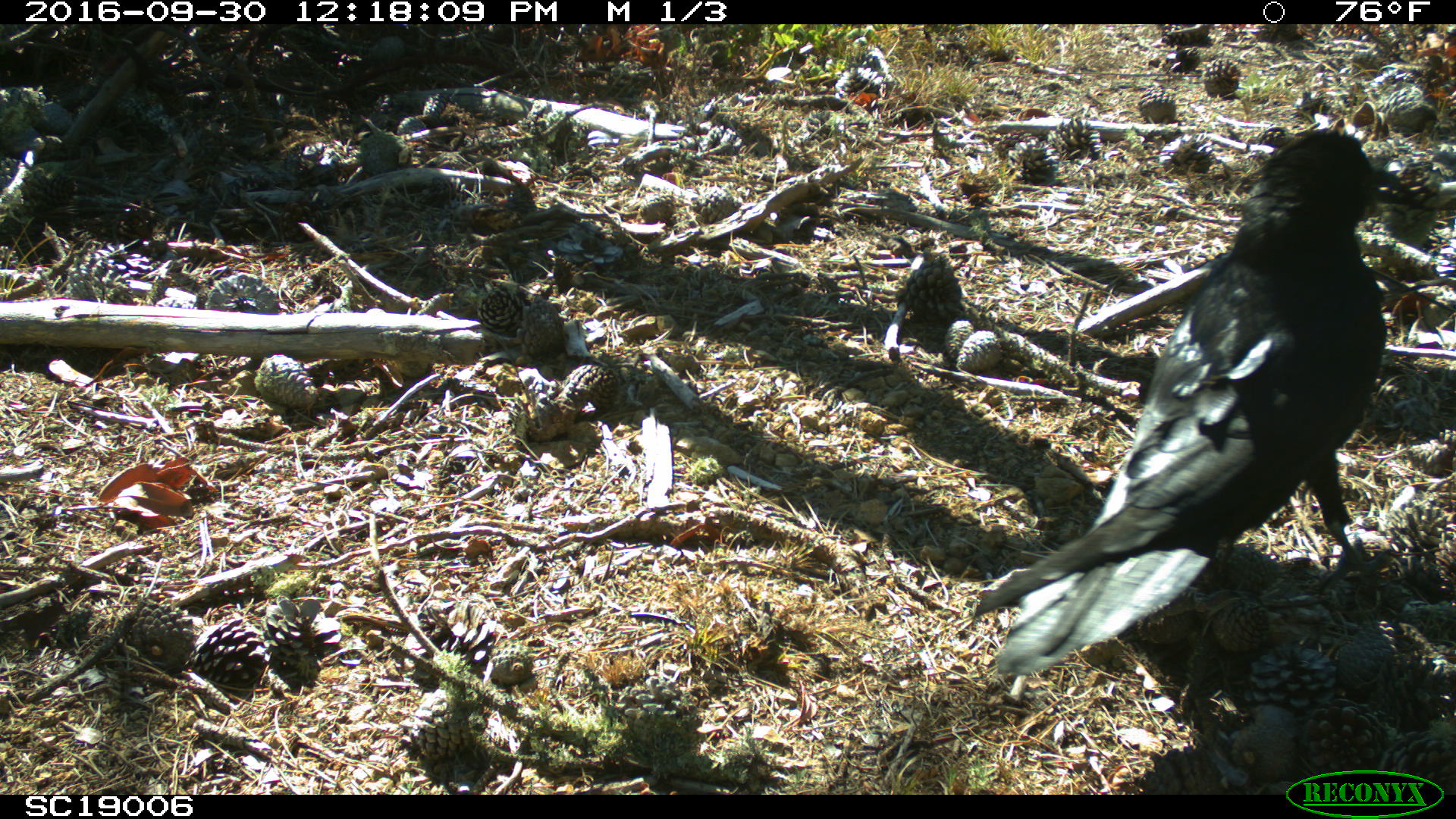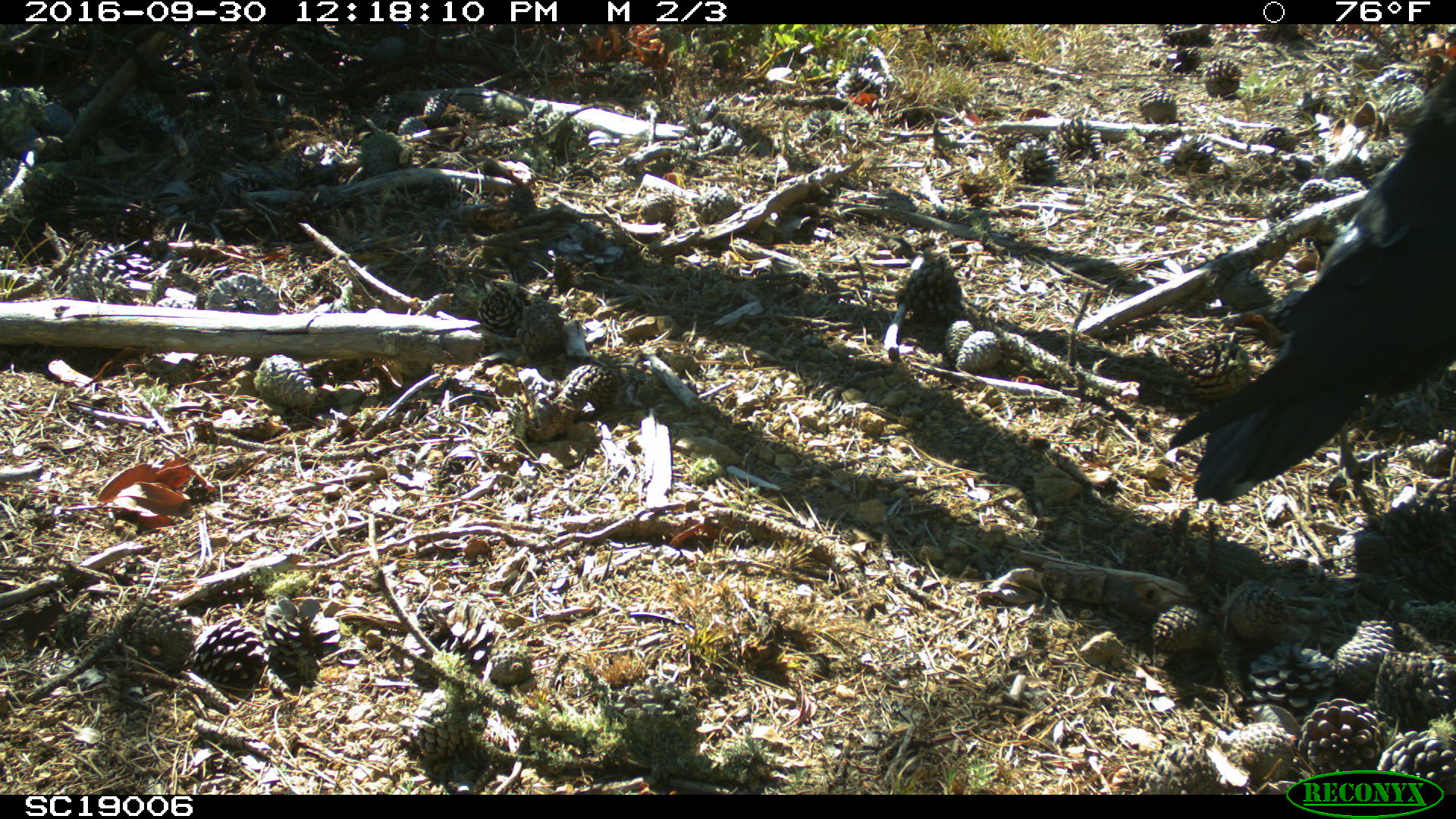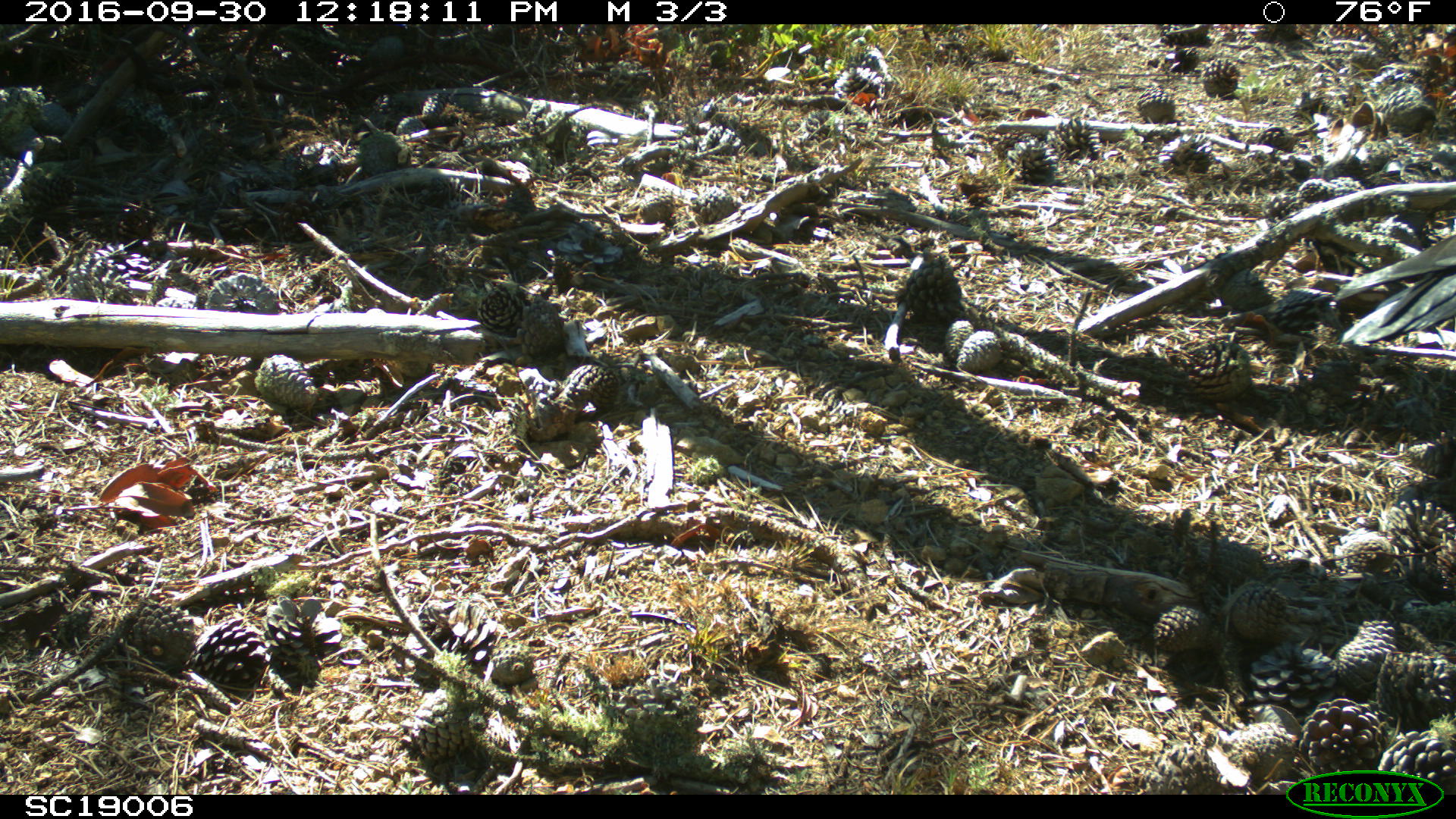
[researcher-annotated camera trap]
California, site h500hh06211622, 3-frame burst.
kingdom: Animalia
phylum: Chordata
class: Aves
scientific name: Aves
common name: bird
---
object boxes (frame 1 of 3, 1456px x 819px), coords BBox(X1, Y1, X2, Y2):
bird: BBox(974, 126, 1429, 676)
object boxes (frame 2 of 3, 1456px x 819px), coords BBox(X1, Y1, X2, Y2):
bird: BBox(1168, 61, 1455, 502)